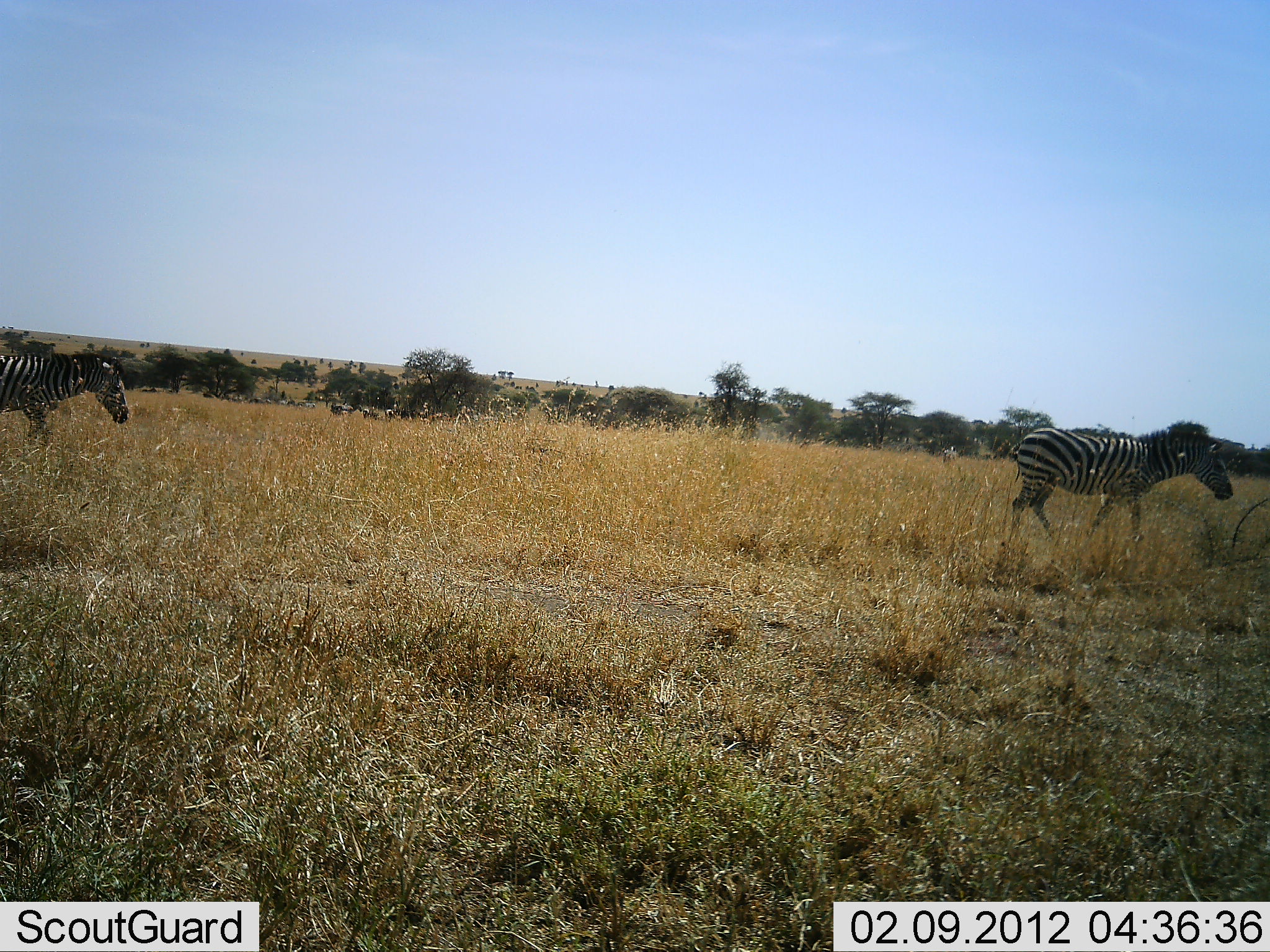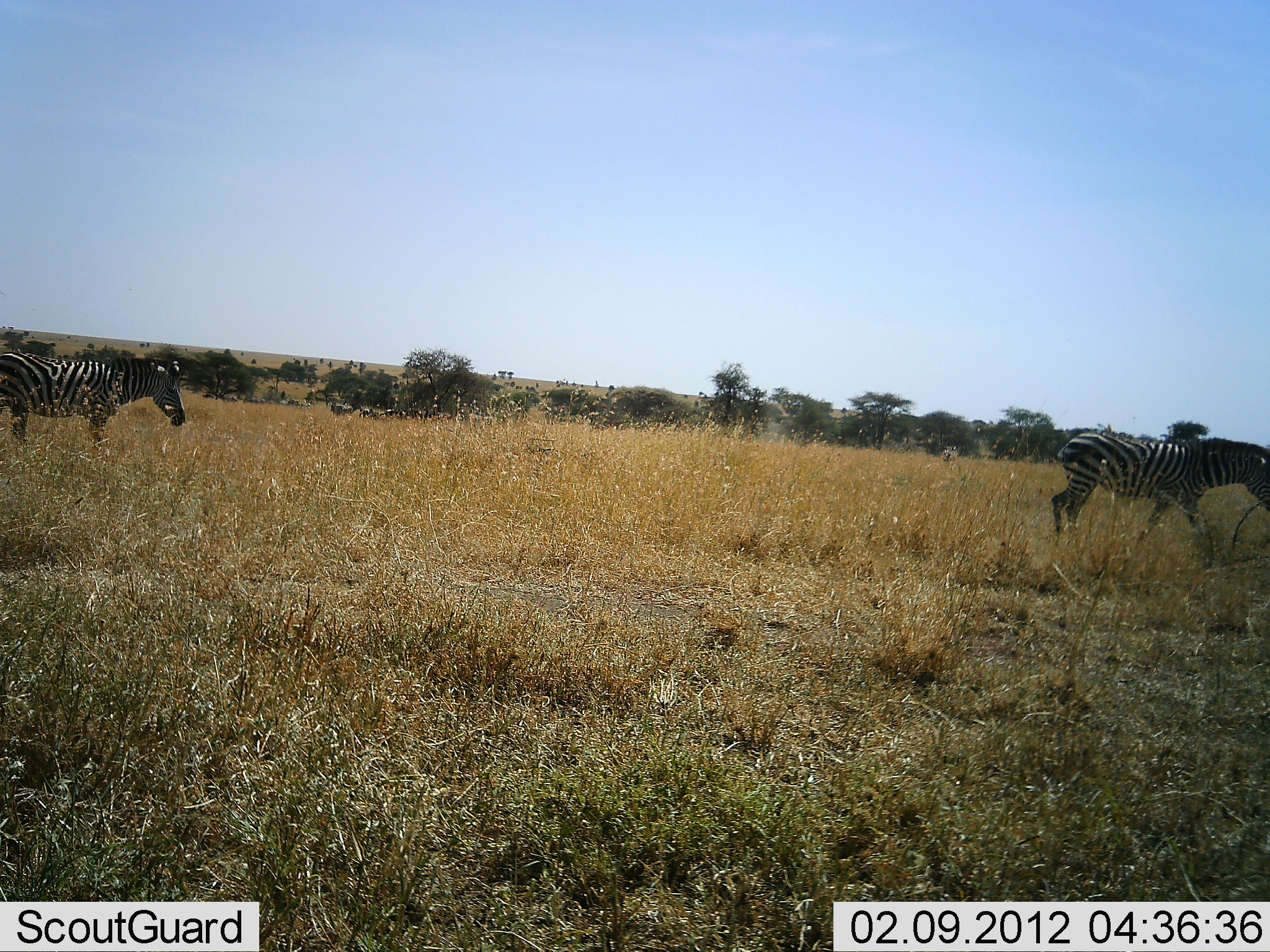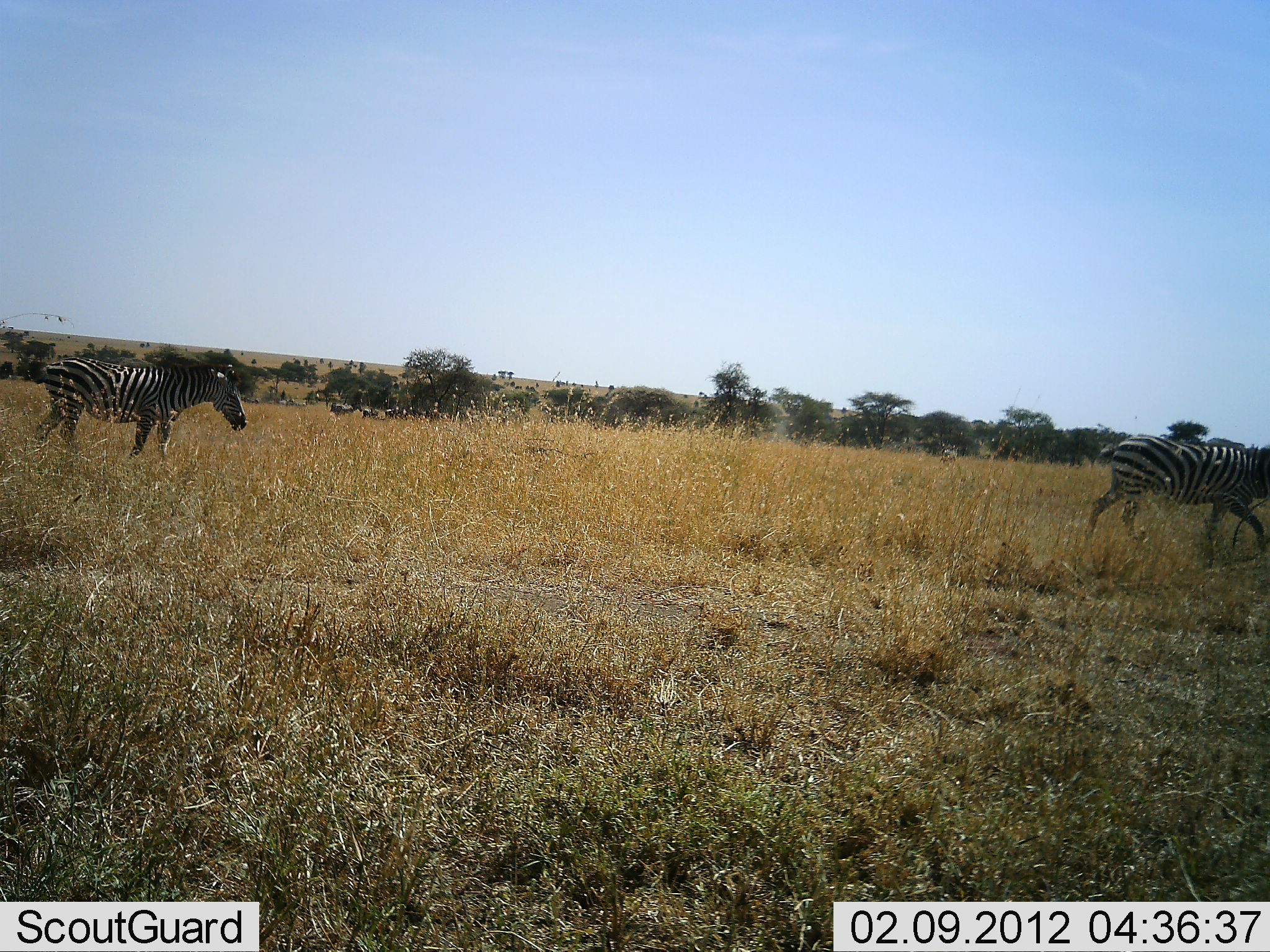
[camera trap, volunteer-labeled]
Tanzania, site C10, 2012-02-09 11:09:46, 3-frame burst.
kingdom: Animalia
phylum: Chordata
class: Mammalia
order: Perissodactyla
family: Equidae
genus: Equus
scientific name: Equus quagga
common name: plains zebra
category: zebra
Zebra (plains zebra) (Equus quagga), count 2. Behavior (volunteer vote fractions): standing 5%, resting 0%, moving 100%, interacting 0%. Young present (vote fraction): 0%. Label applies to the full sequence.